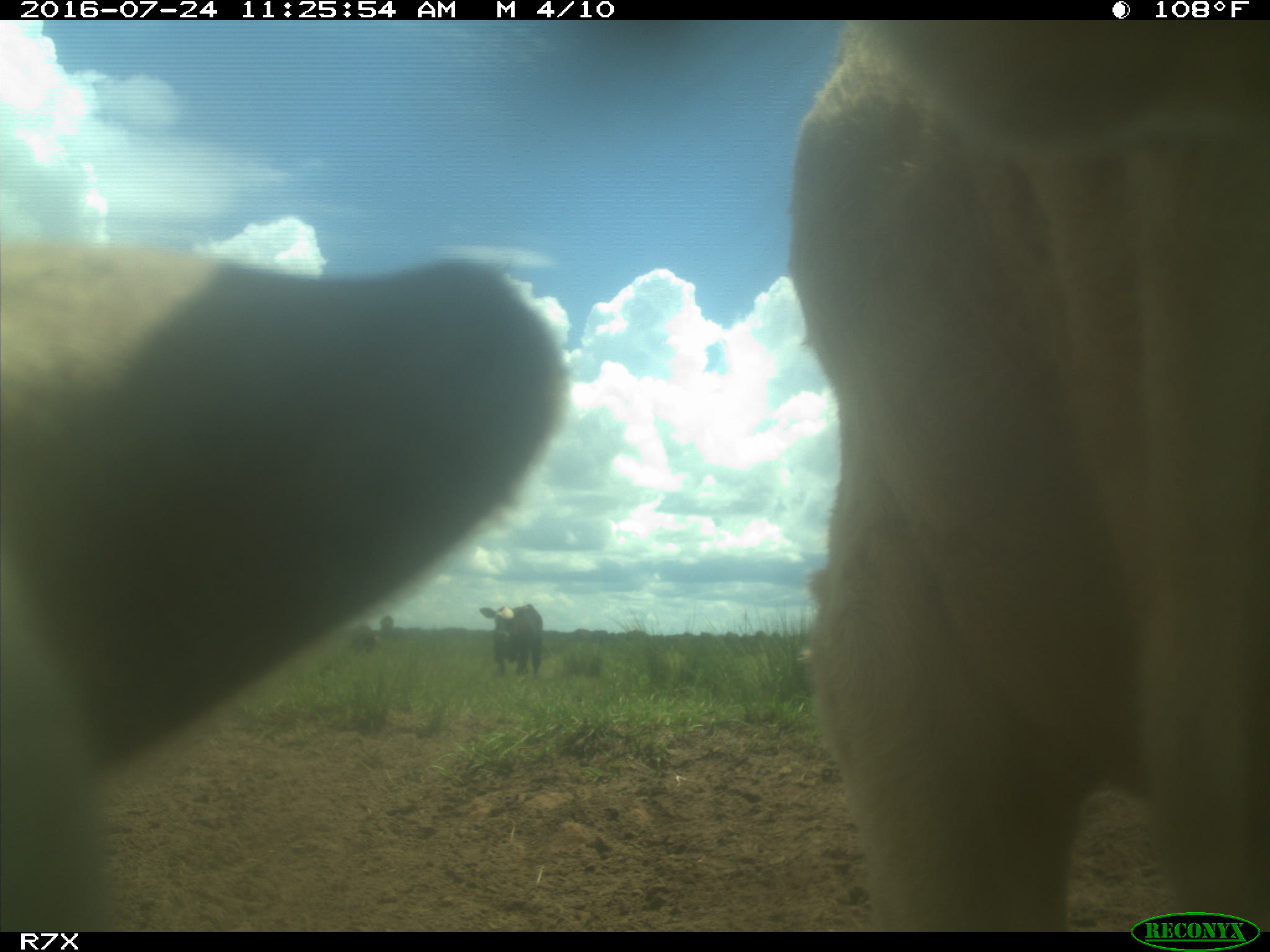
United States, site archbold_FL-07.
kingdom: Animalia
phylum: Chordata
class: Mammalia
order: Artiodactyla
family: Bovidae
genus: Bos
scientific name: Bos taurus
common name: domestic cow